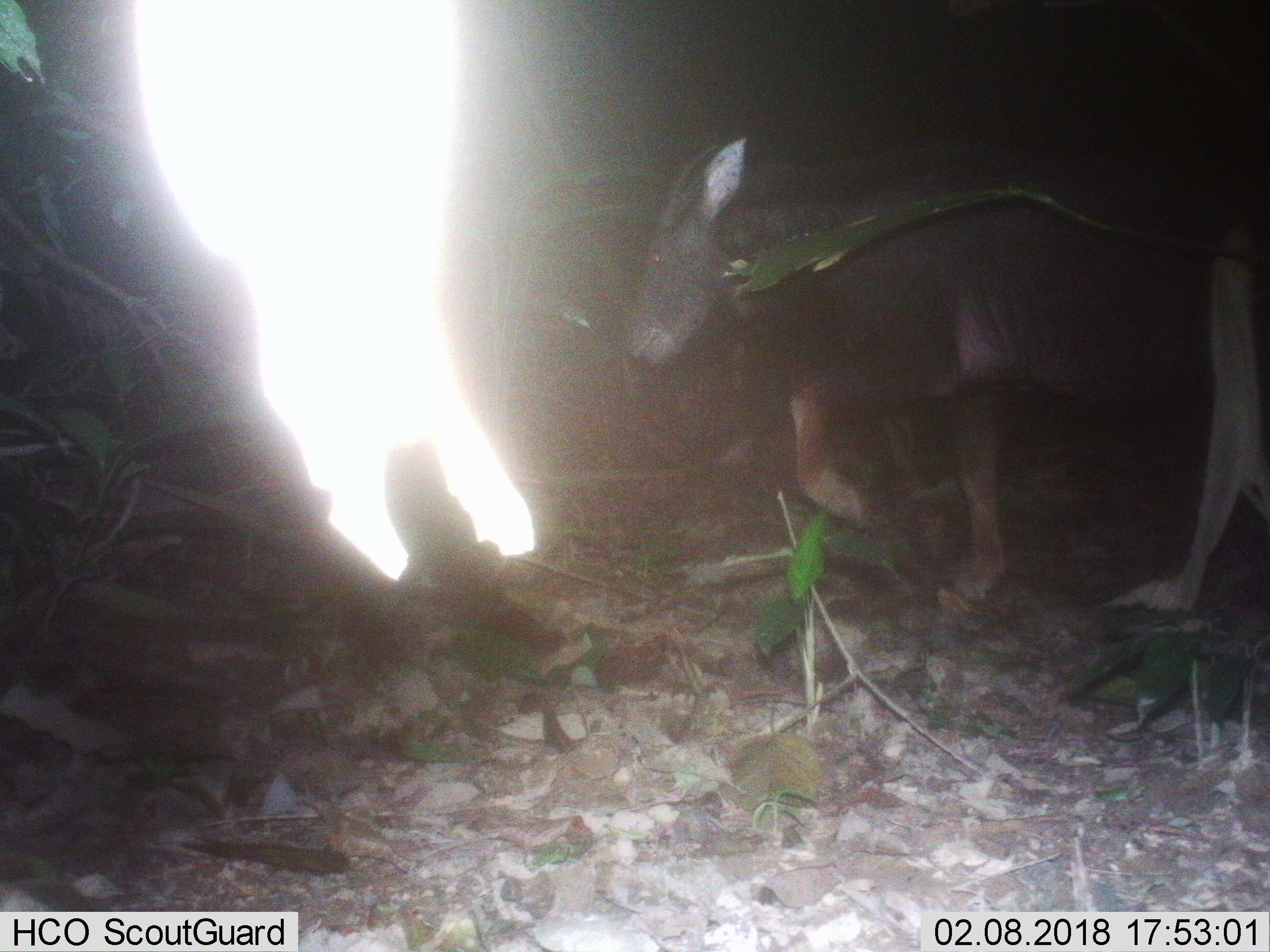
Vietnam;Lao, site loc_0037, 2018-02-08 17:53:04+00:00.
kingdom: Animalia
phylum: Chordata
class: Mammalia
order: Artiodactyla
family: Bovidae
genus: Capricornis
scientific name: Capricornis sumatraensis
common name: chinese serow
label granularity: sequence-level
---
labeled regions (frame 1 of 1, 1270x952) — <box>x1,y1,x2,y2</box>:
chinese serow: <box>626,137,1270,603</box>